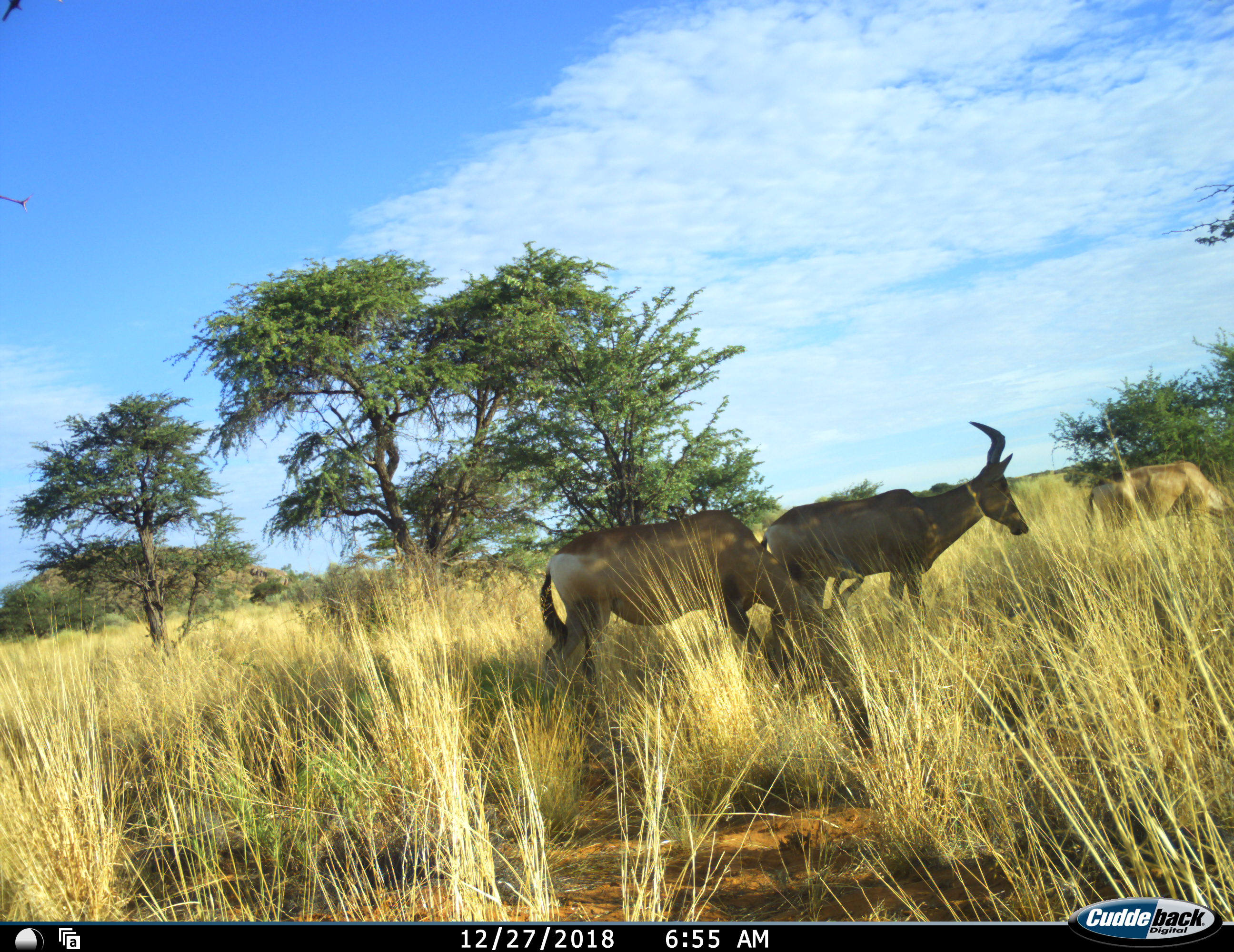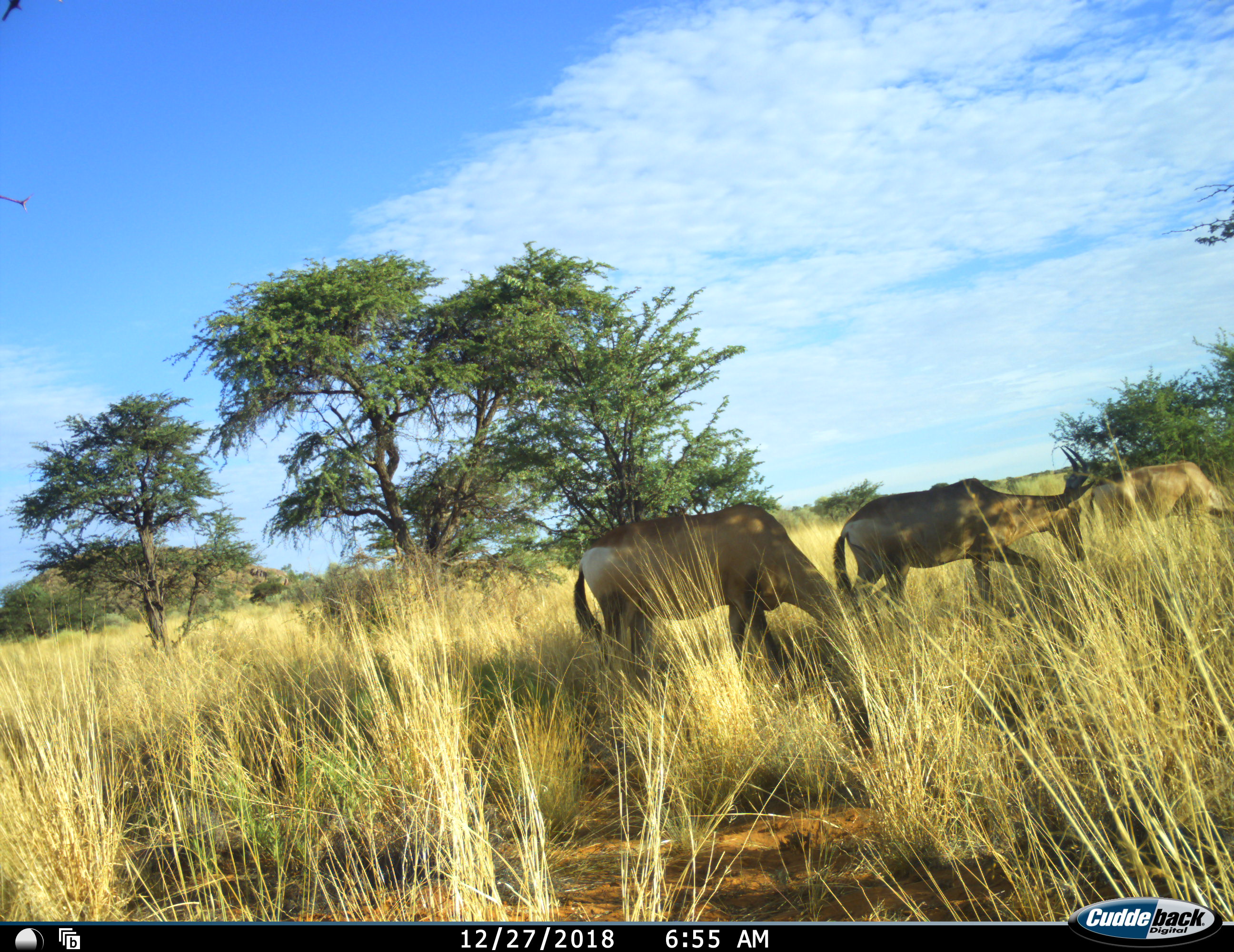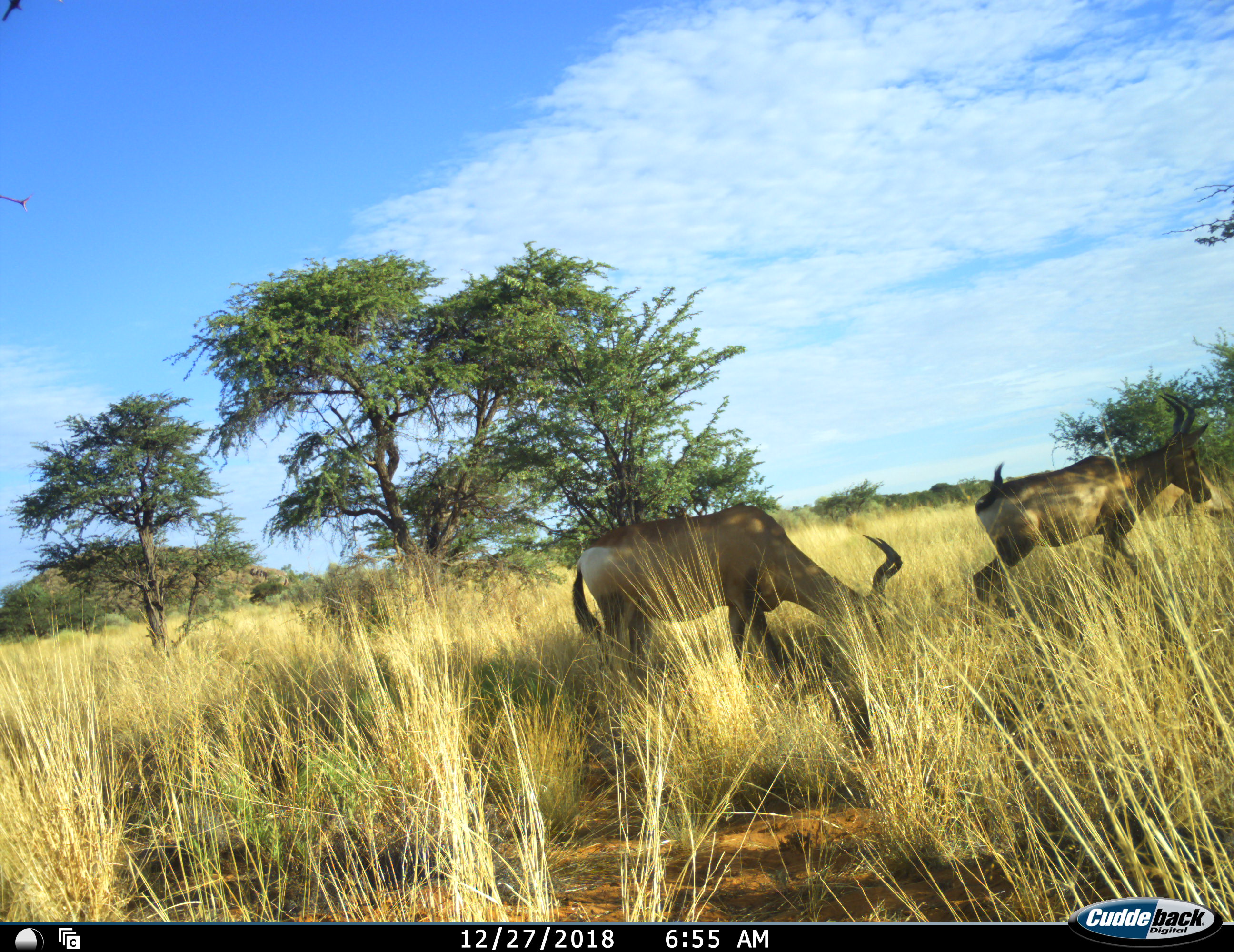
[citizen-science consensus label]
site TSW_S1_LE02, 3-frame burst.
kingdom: Animalia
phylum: Chordata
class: Mammalia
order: Artiodactyla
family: Bovidae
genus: Alcelaphus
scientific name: Alcelaphus buselaphus caama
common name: red hartebeest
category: hartebeestred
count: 3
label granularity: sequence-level